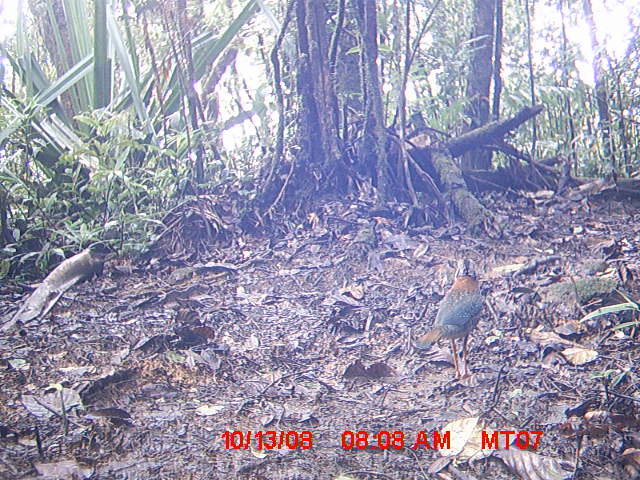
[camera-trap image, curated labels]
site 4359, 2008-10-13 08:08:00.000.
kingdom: Animalia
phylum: Chordata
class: Aves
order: Coraciiformes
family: Brachypteraciidae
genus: Brachypteracias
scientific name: Brachypteracias squamiger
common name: scaly ground-roller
Brachypteracias squamiger (scaly ground-roller), count 1.